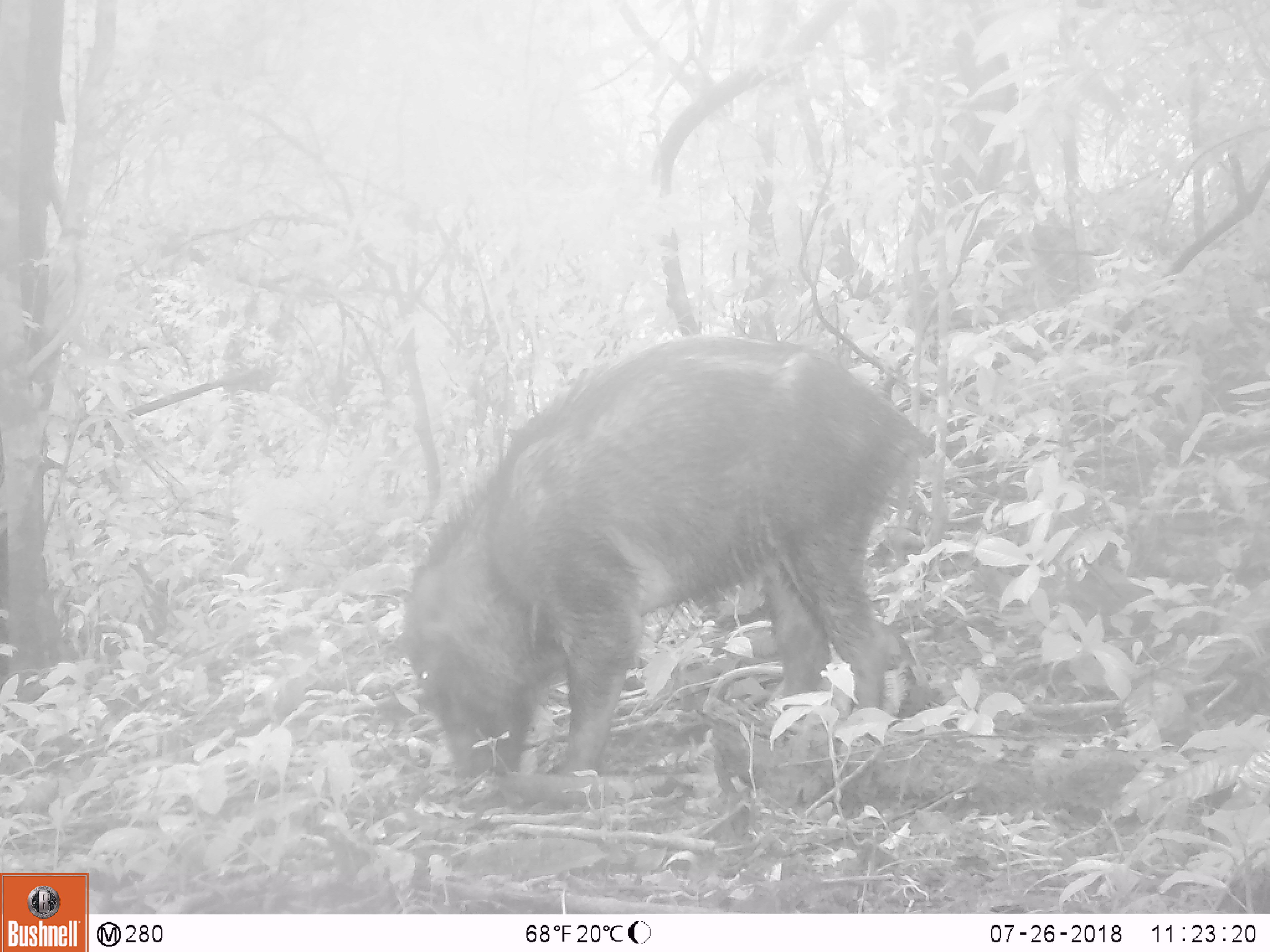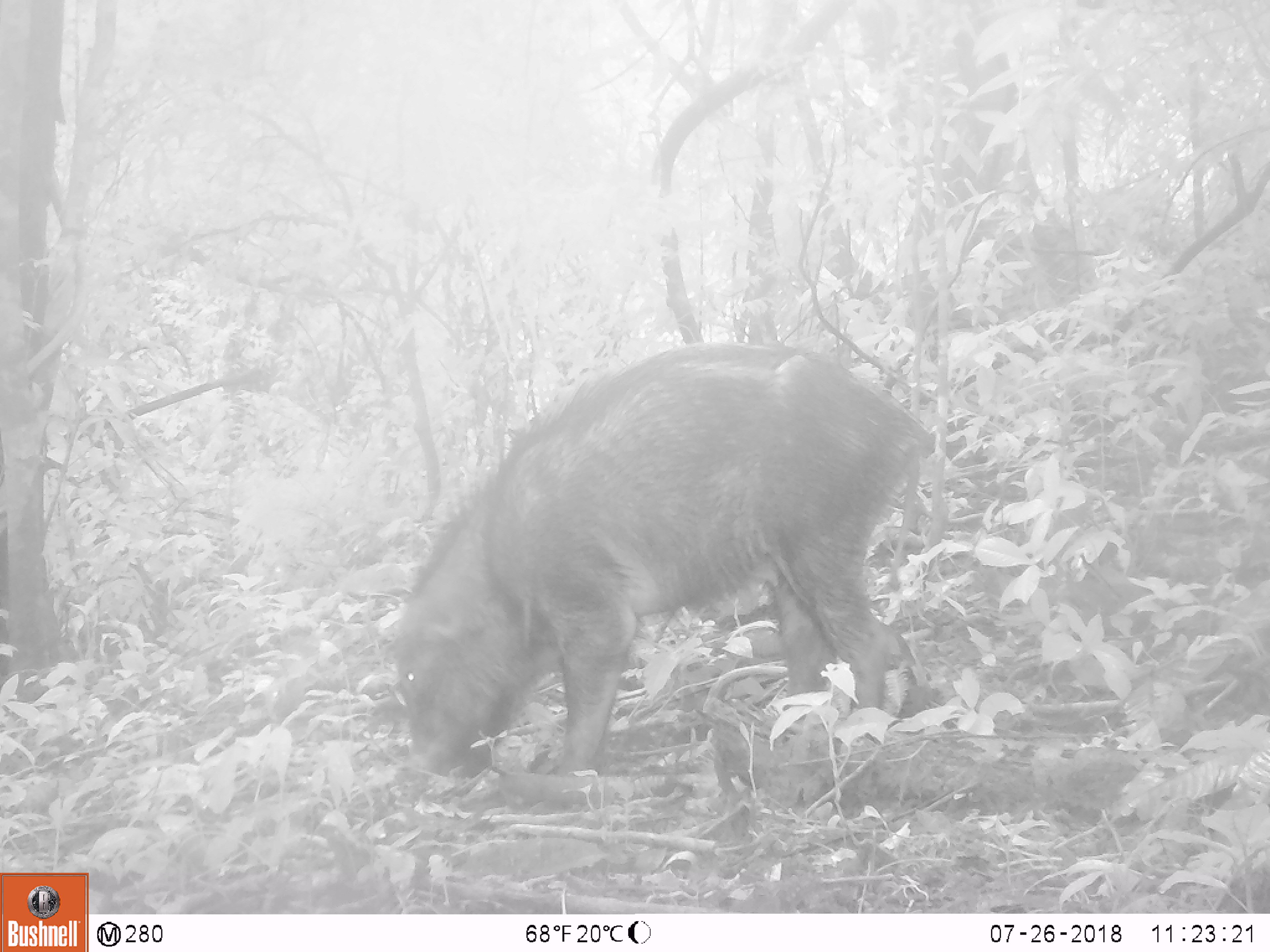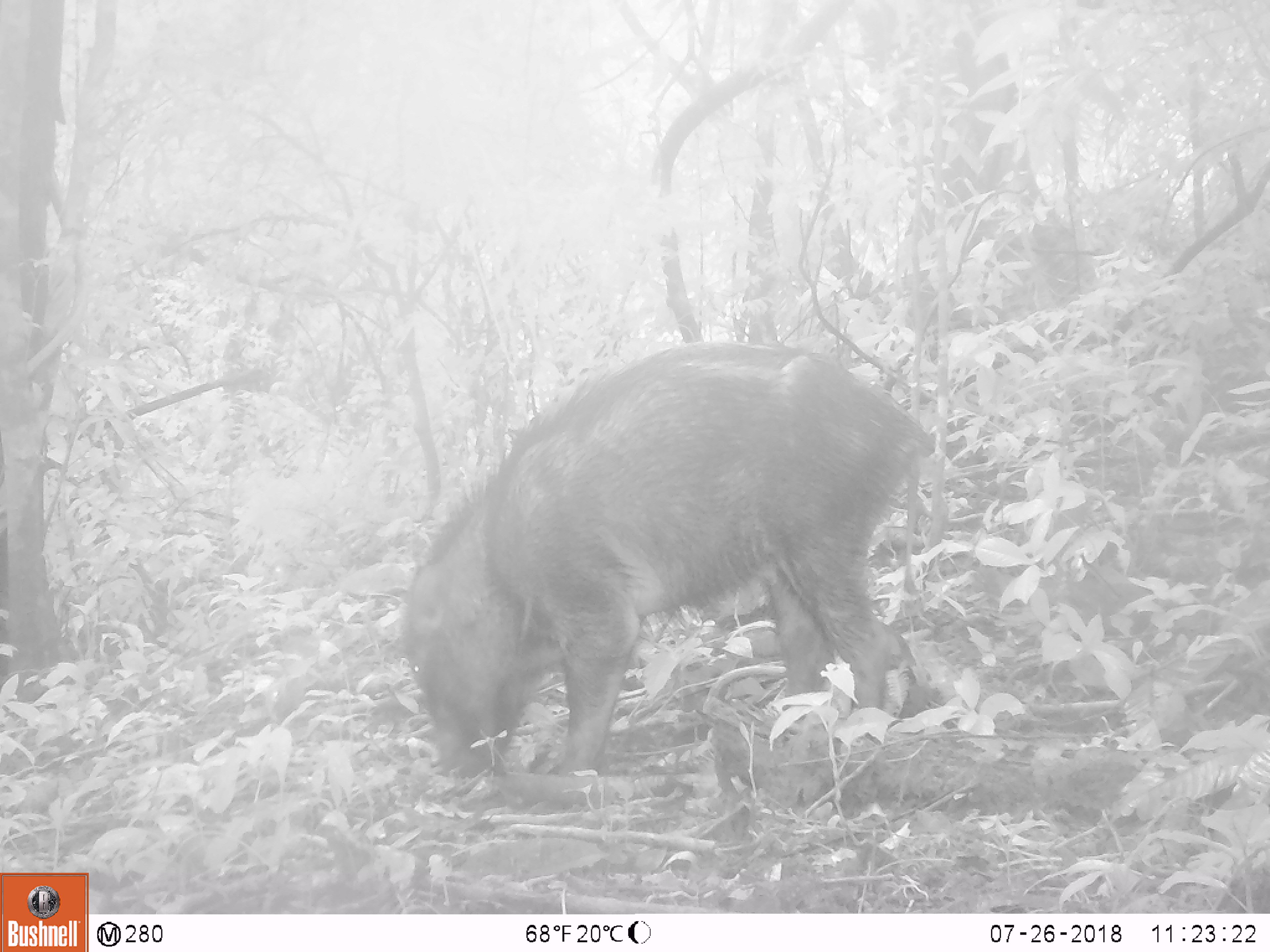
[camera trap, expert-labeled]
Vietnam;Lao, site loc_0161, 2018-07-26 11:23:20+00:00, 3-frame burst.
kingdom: Animalia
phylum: Chordata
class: Mammalia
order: Artiodactyla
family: Suidae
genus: Sus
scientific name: Sus scrofa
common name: eurasian wild pig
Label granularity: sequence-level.